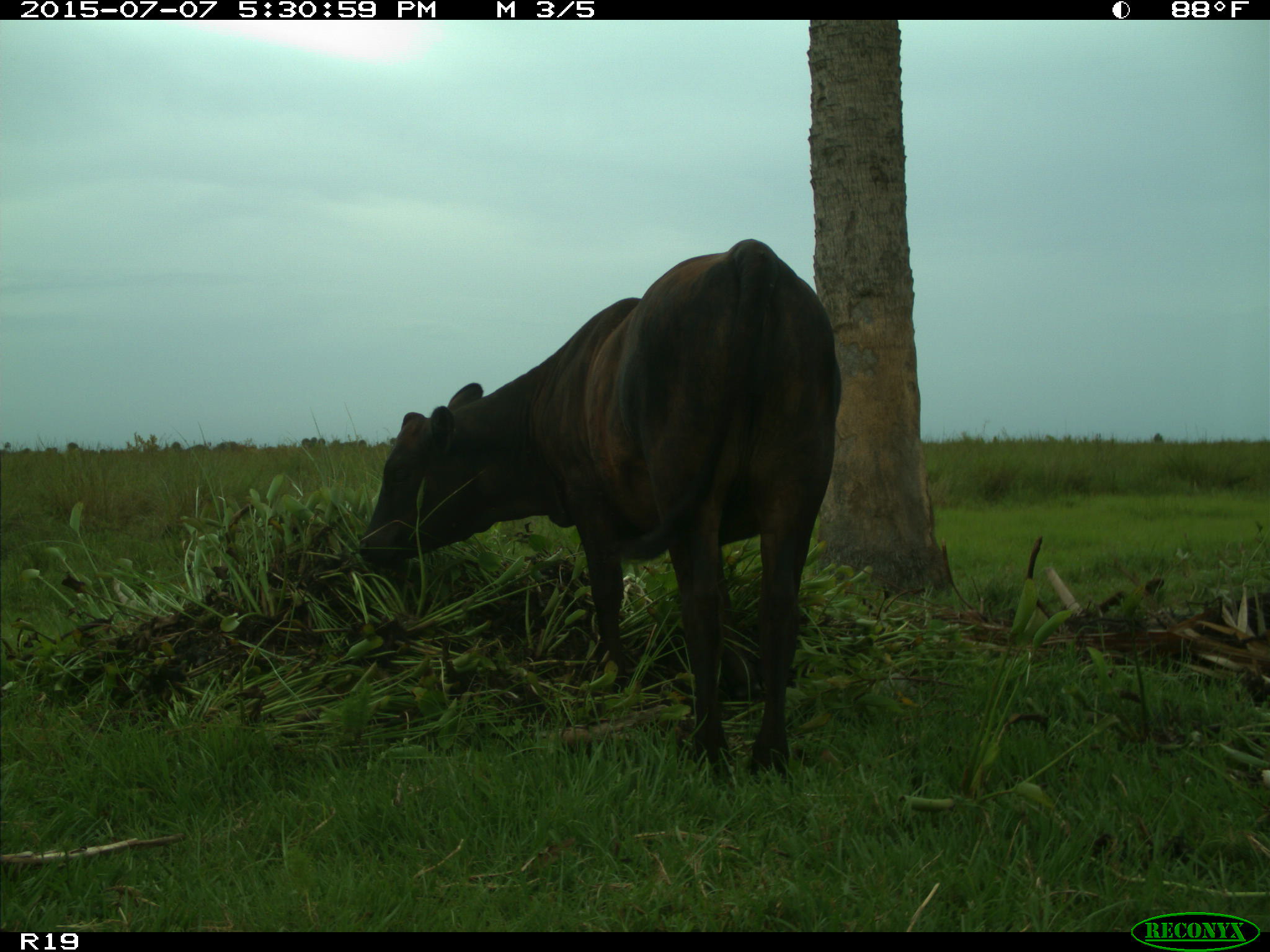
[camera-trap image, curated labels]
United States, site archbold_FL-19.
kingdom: Animalia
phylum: Chordata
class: Mammalia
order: Artiodactyla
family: Bovidae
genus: Bos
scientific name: Bos taurus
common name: domestic cow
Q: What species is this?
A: Bos taurus (domestic cow).